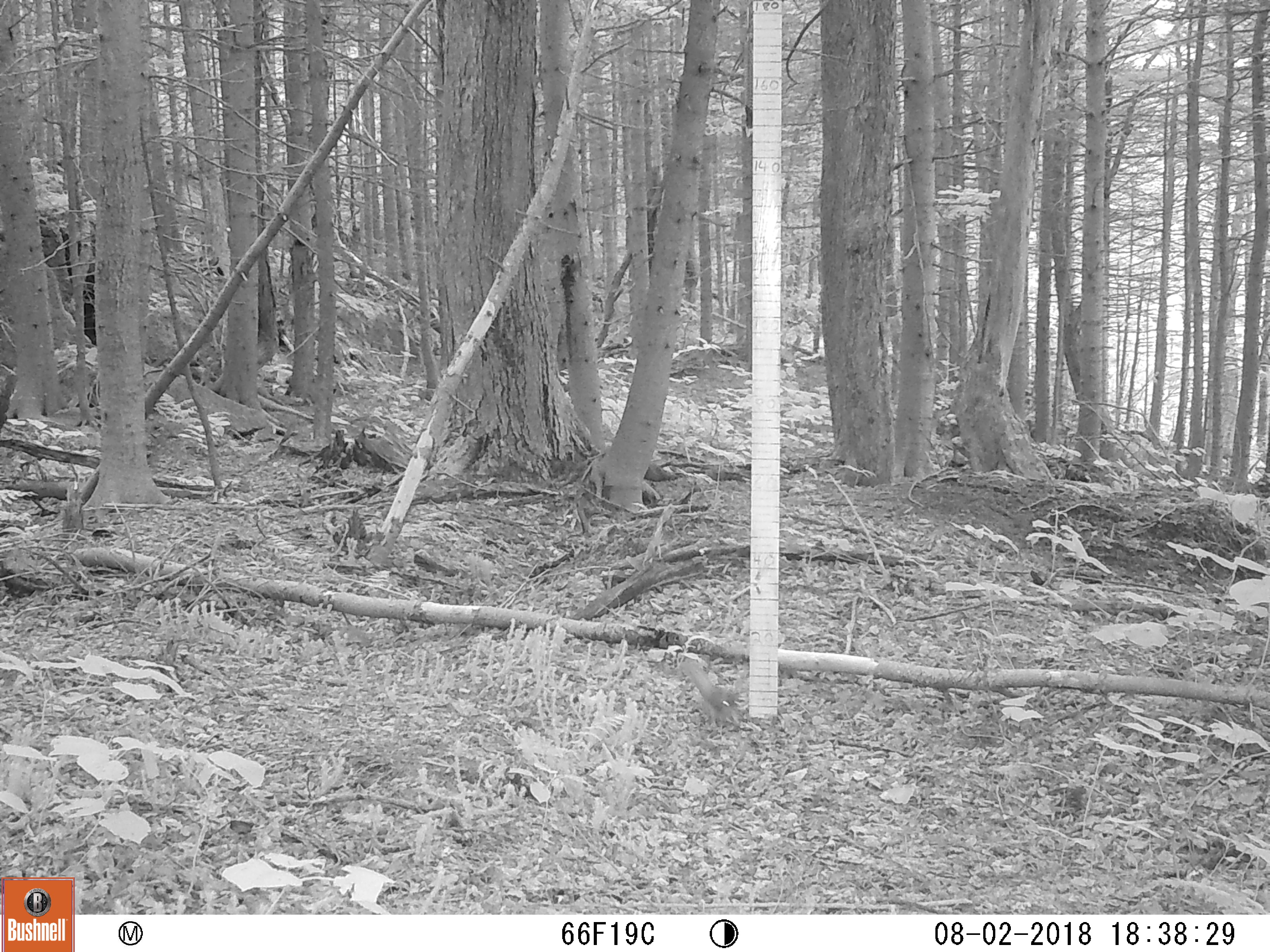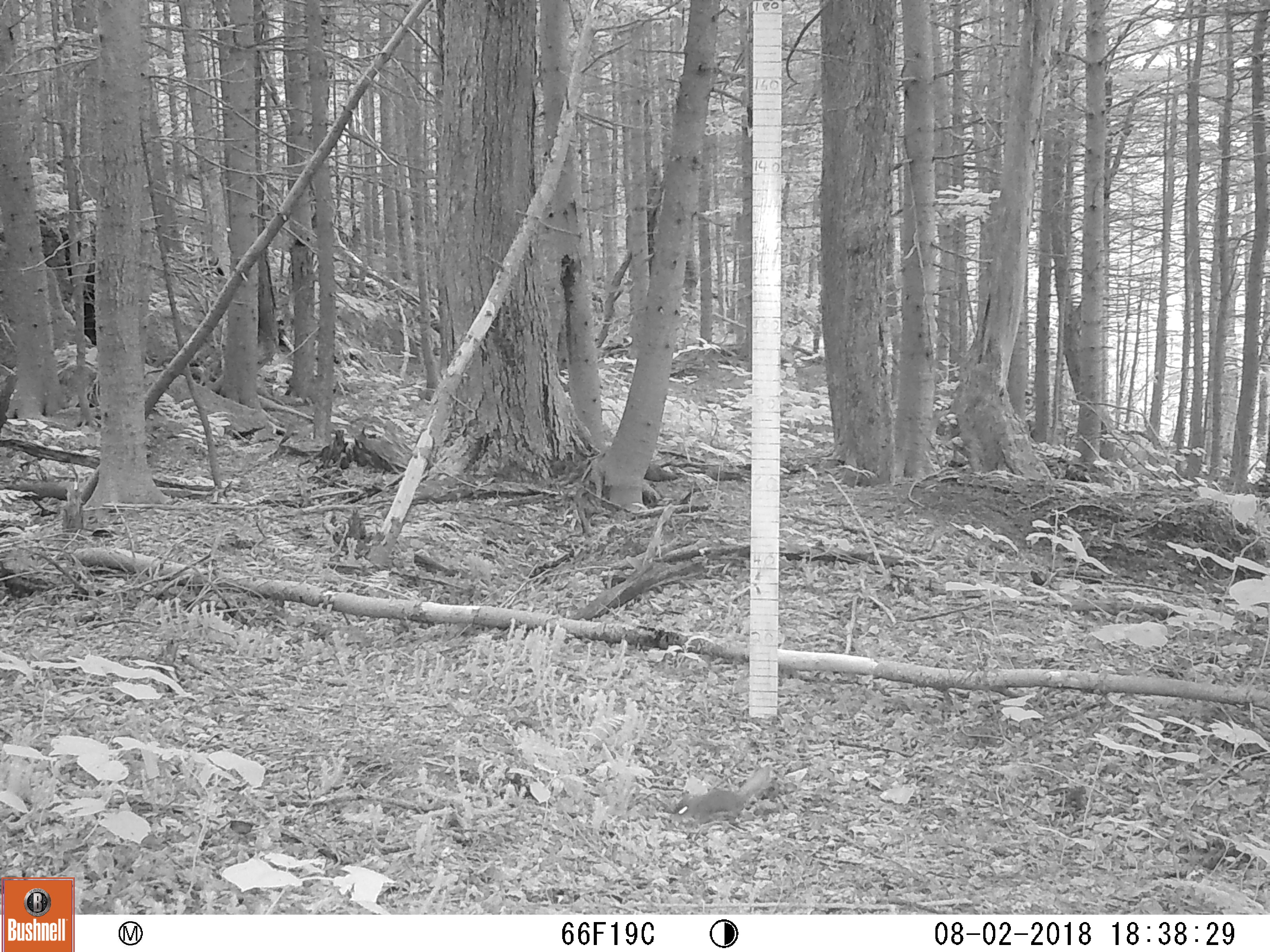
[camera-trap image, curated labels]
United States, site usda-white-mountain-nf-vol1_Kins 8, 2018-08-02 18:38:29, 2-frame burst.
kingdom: Animalia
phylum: Chordata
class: Mammalia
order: Rodentia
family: Sciuridae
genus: Tamiasciurus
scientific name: Tamiasciurus hudsonicus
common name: red squirrel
Red squirrel (Tamiasciurus hudsonicus).